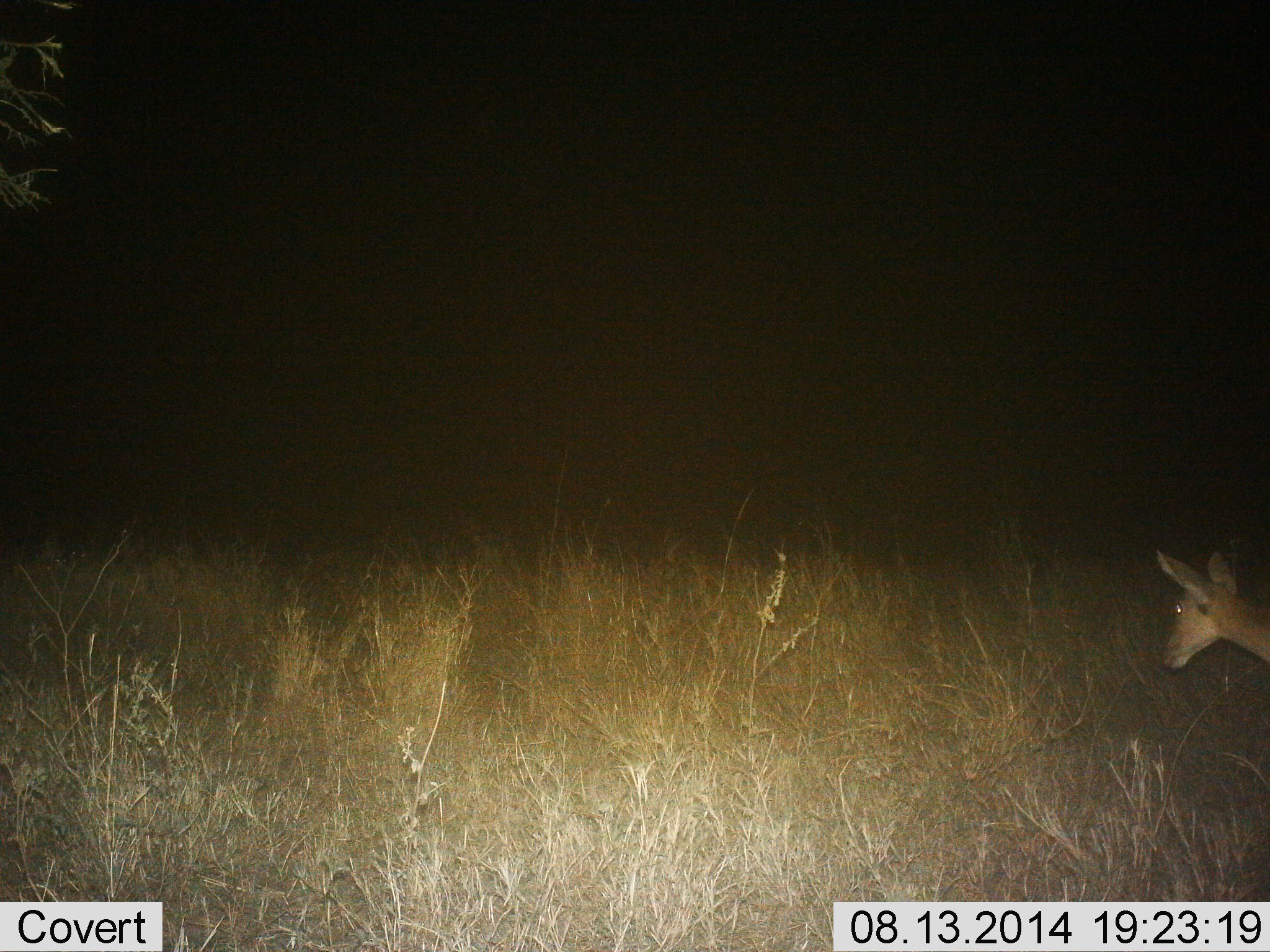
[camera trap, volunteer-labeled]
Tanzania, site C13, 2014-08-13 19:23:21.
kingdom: Animalia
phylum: Chordata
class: Mammalia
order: Artiodactyla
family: Bovidae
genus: Redunca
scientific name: Redunca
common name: reedbuck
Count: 1.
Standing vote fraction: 57%.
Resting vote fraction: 0%.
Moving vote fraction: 43%.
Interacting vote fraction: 0%.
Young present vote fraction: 0%.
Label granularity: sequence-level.